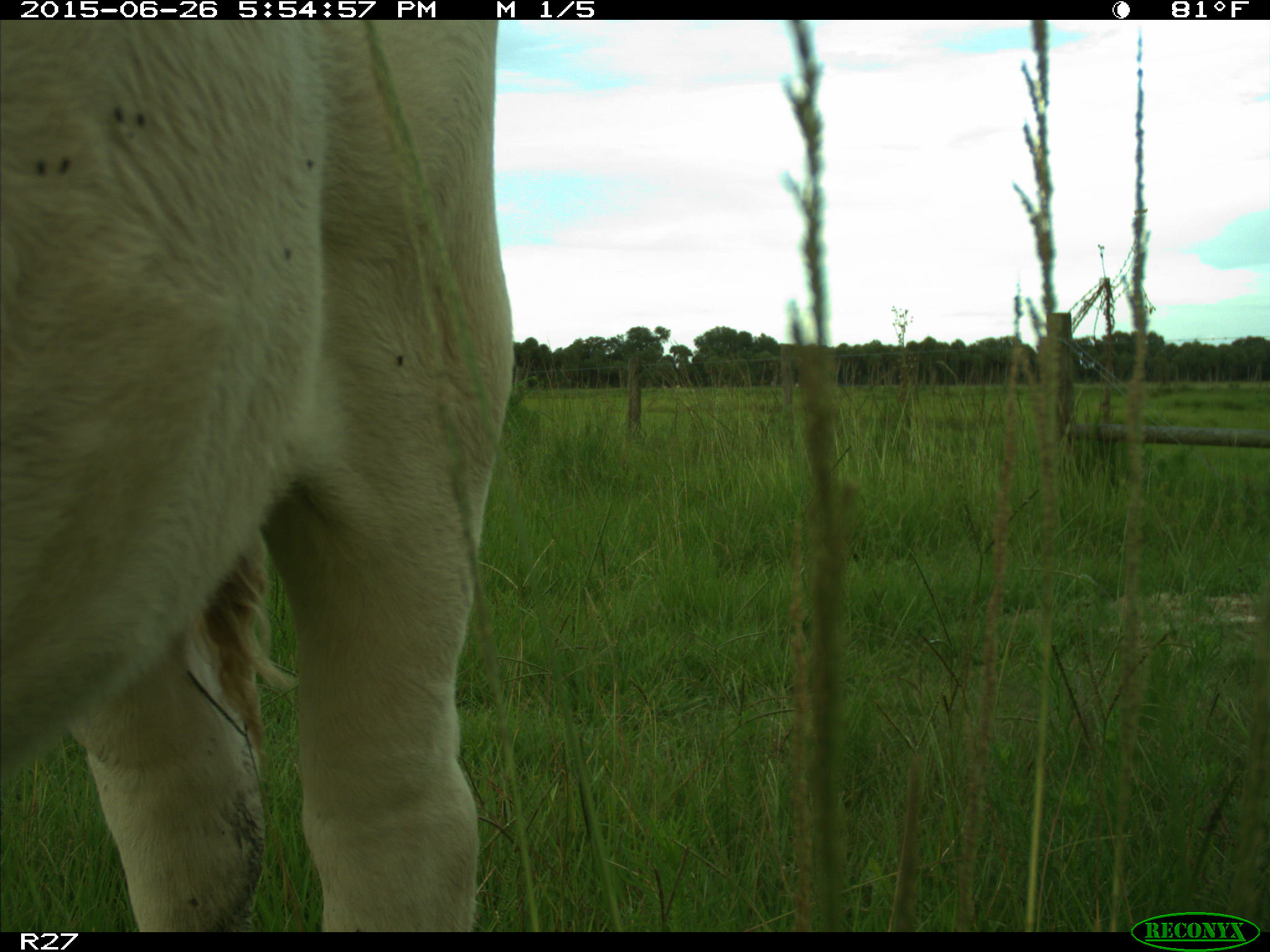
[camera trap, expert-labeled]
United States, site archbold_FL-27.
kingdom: Animalia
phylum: Chordata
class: Mammalia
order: Artiodactyla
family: Bovidae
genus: Bos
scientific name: Bos taurus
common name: domestic cow